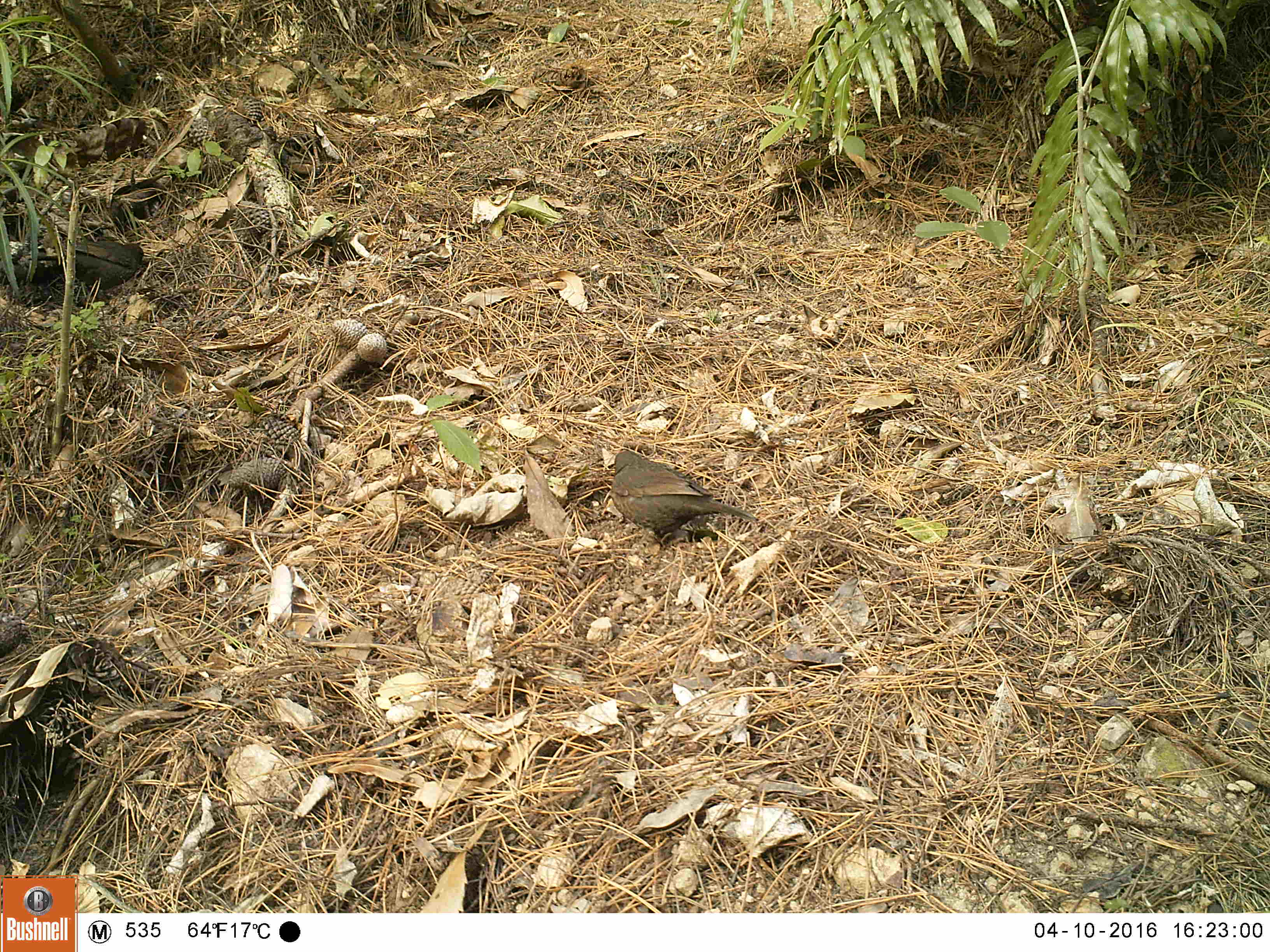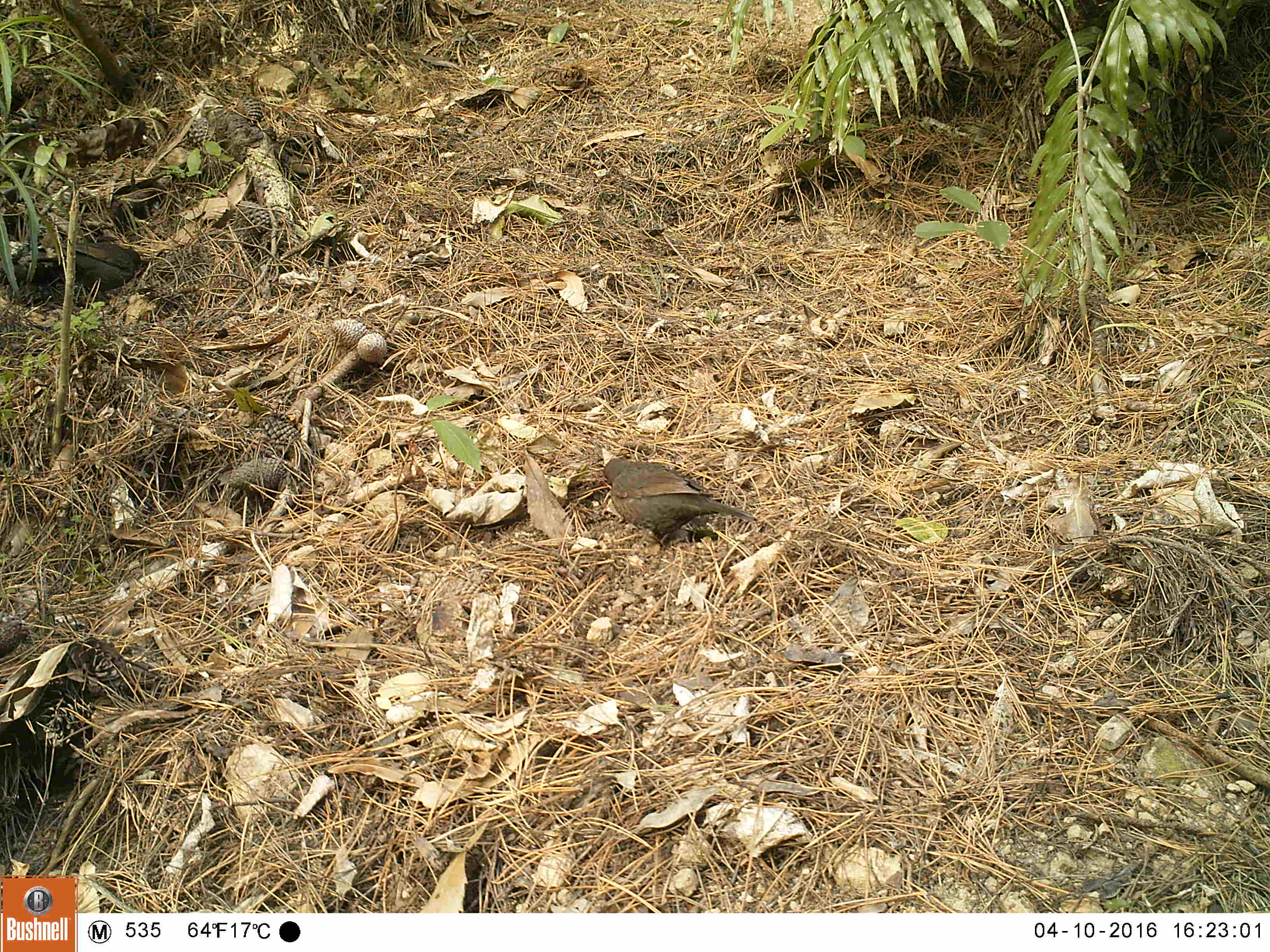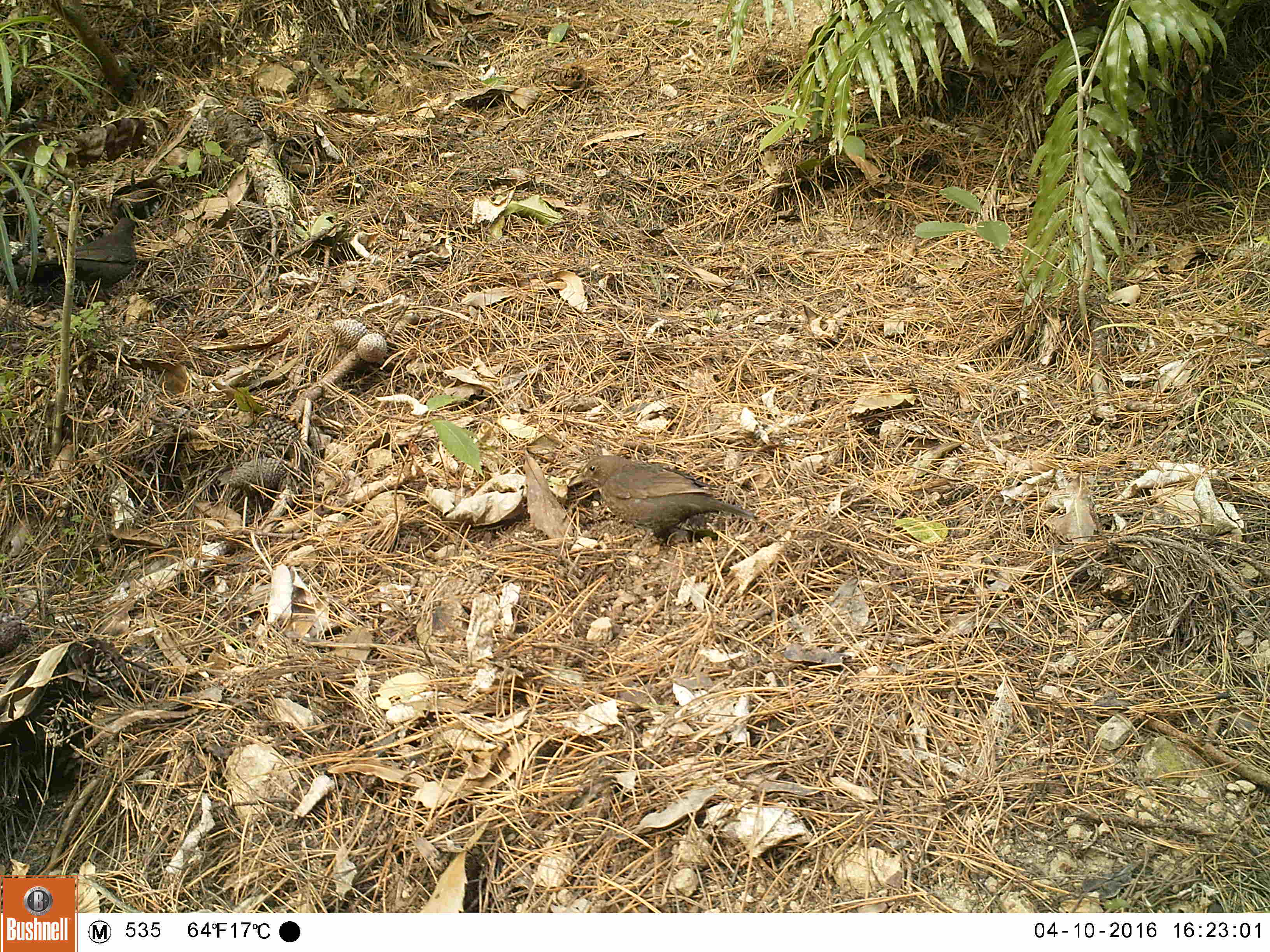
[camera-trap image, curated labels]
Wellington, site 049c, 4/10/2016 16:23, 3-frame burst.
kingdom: Animalia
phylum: Chordata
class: Aves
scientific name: Aves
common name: bird